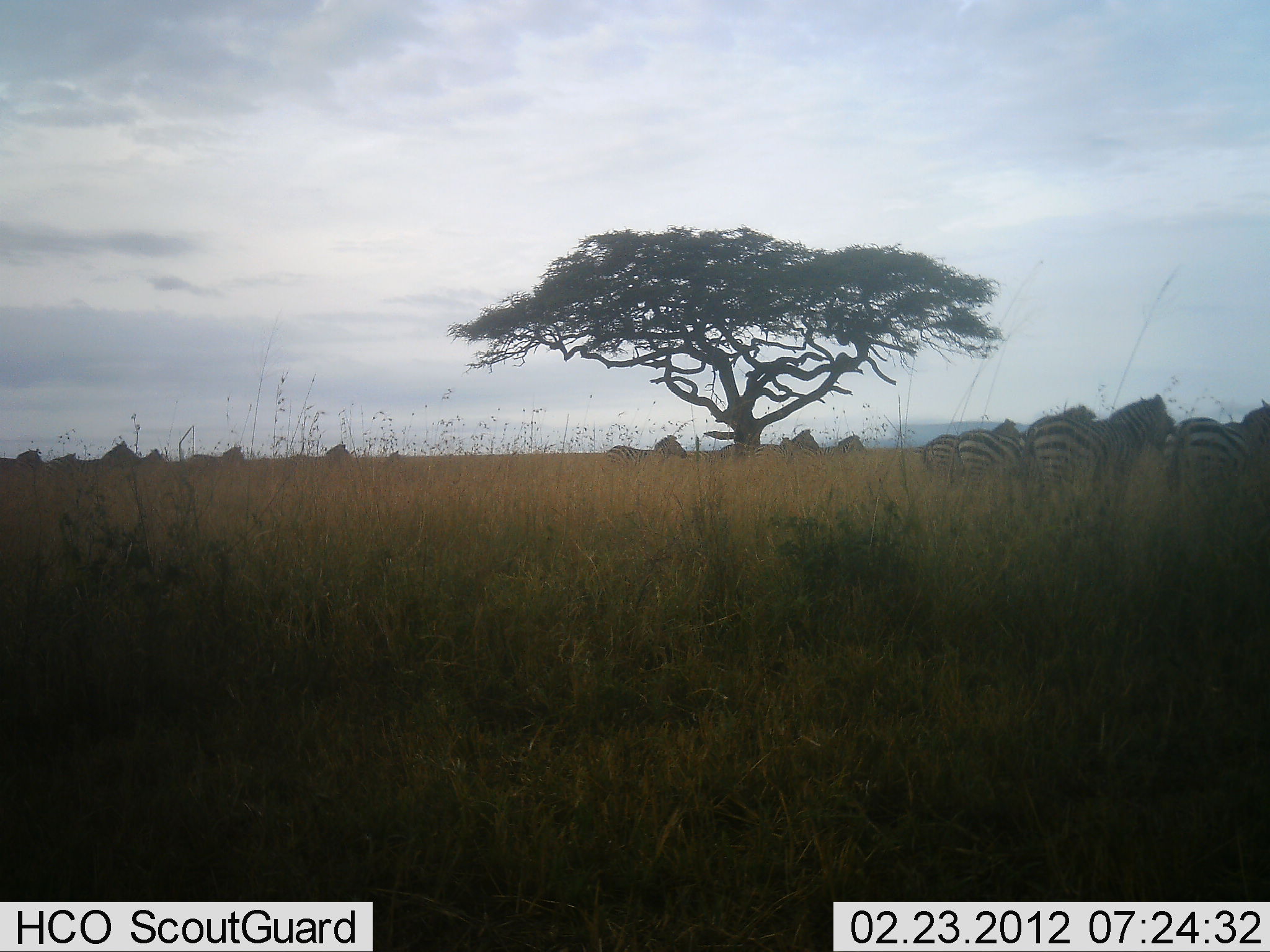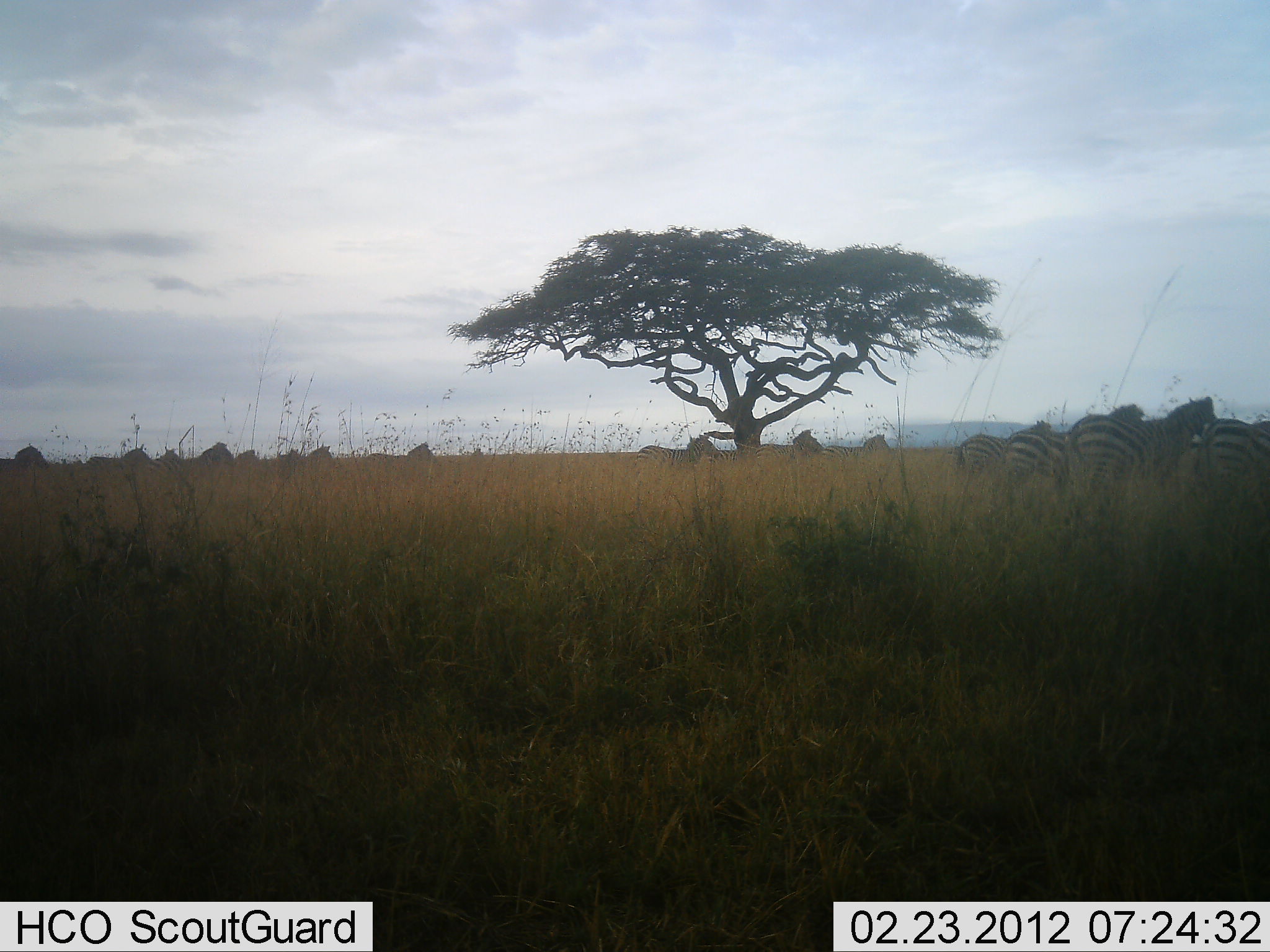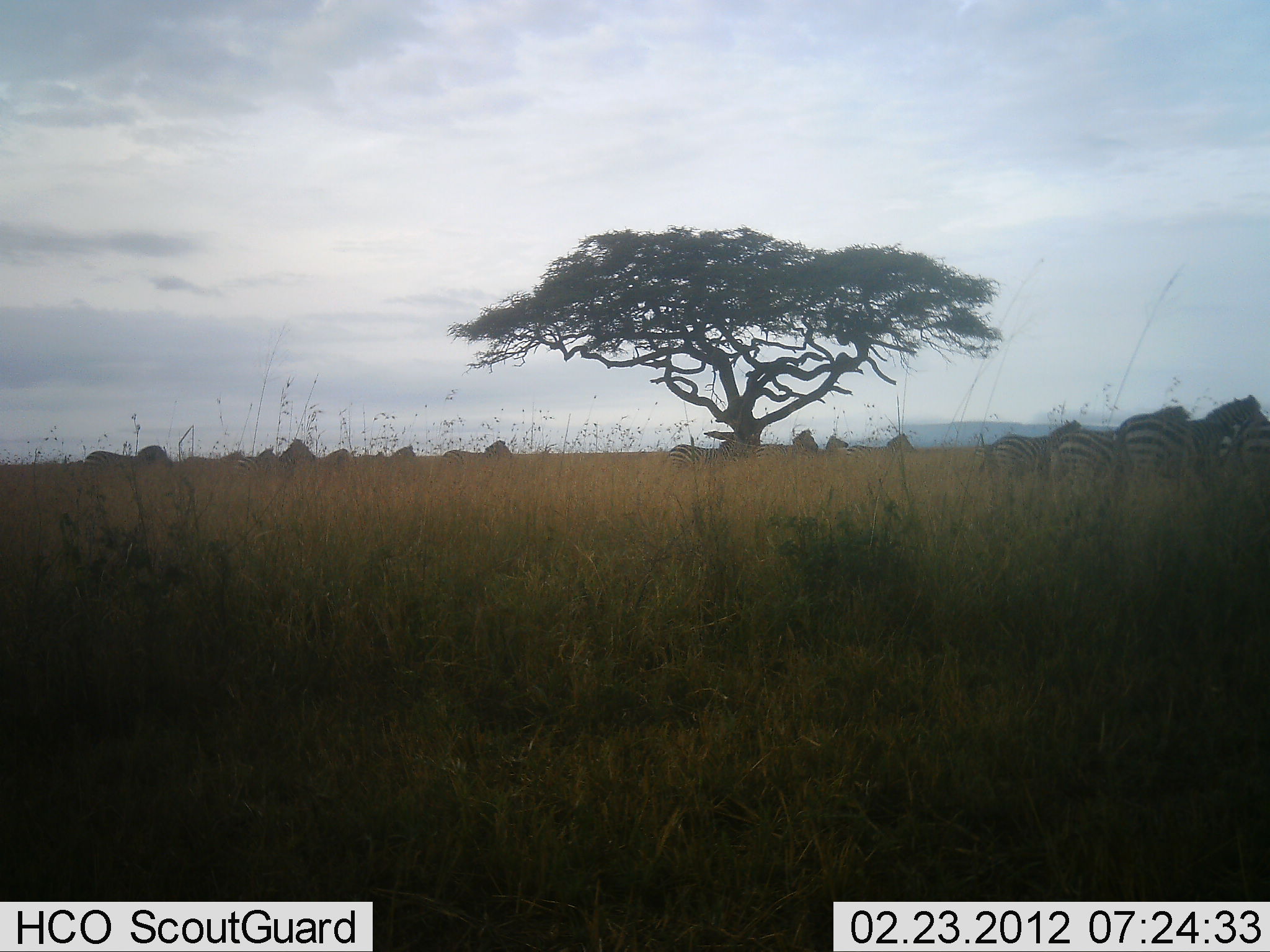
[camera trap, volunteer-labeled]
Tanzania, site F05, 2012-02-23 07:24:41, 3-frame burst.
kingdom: Animalia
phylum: Chordata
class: Mammalia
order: Perissodactyla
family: Equidae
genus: Equus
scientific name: Equus quagga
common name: plains zebra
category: zebra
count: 11-50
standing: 12%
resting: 0%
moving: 96%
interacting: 0%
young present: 8%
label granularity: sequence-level